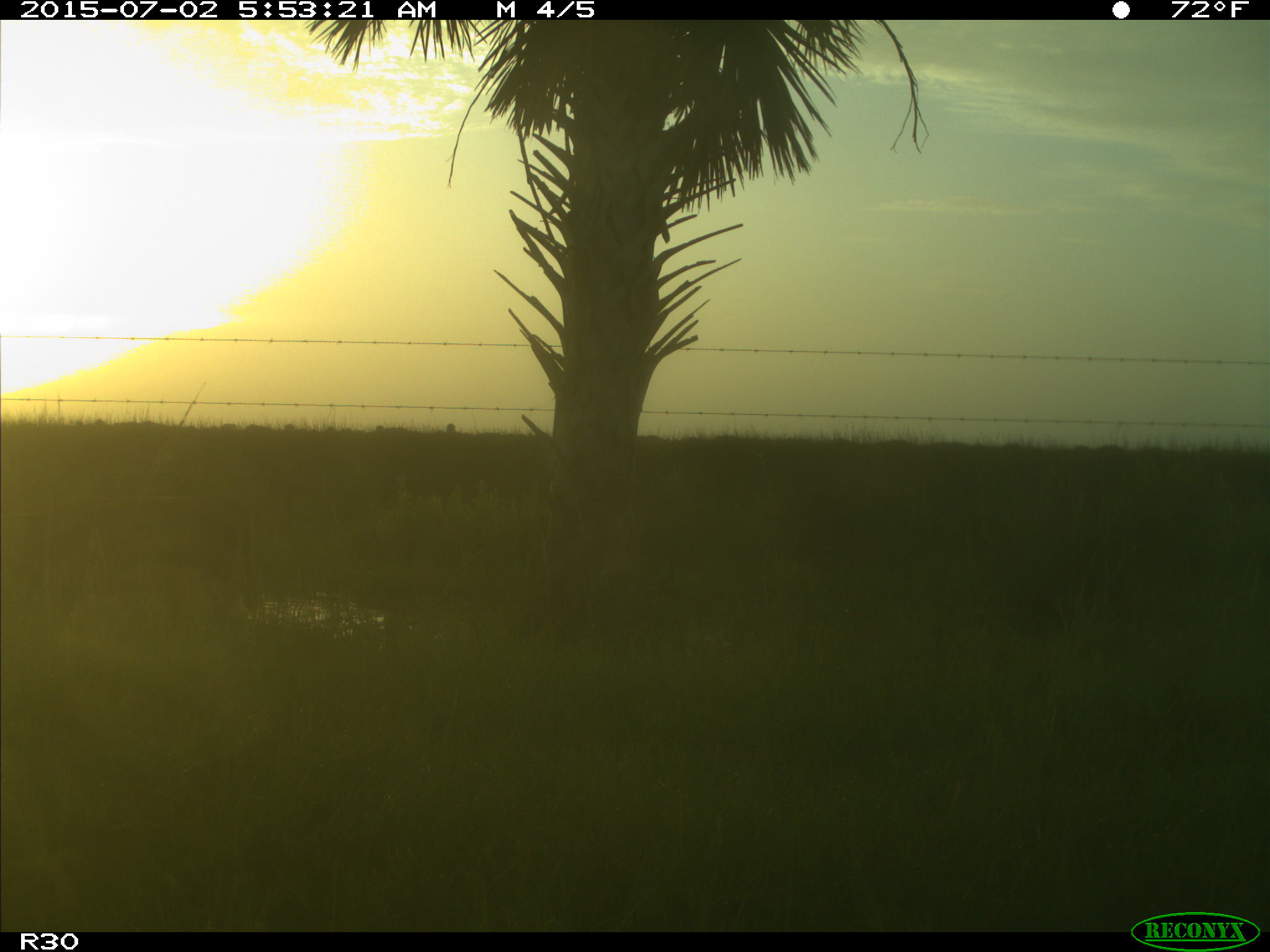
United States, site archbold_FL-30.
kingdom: Animalia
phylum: Chordata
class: Mammalia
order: Artiodactyla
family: Bovidae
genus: Bos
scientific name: Bos taurus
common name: domestic cow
Bos taurus (domestic cow).